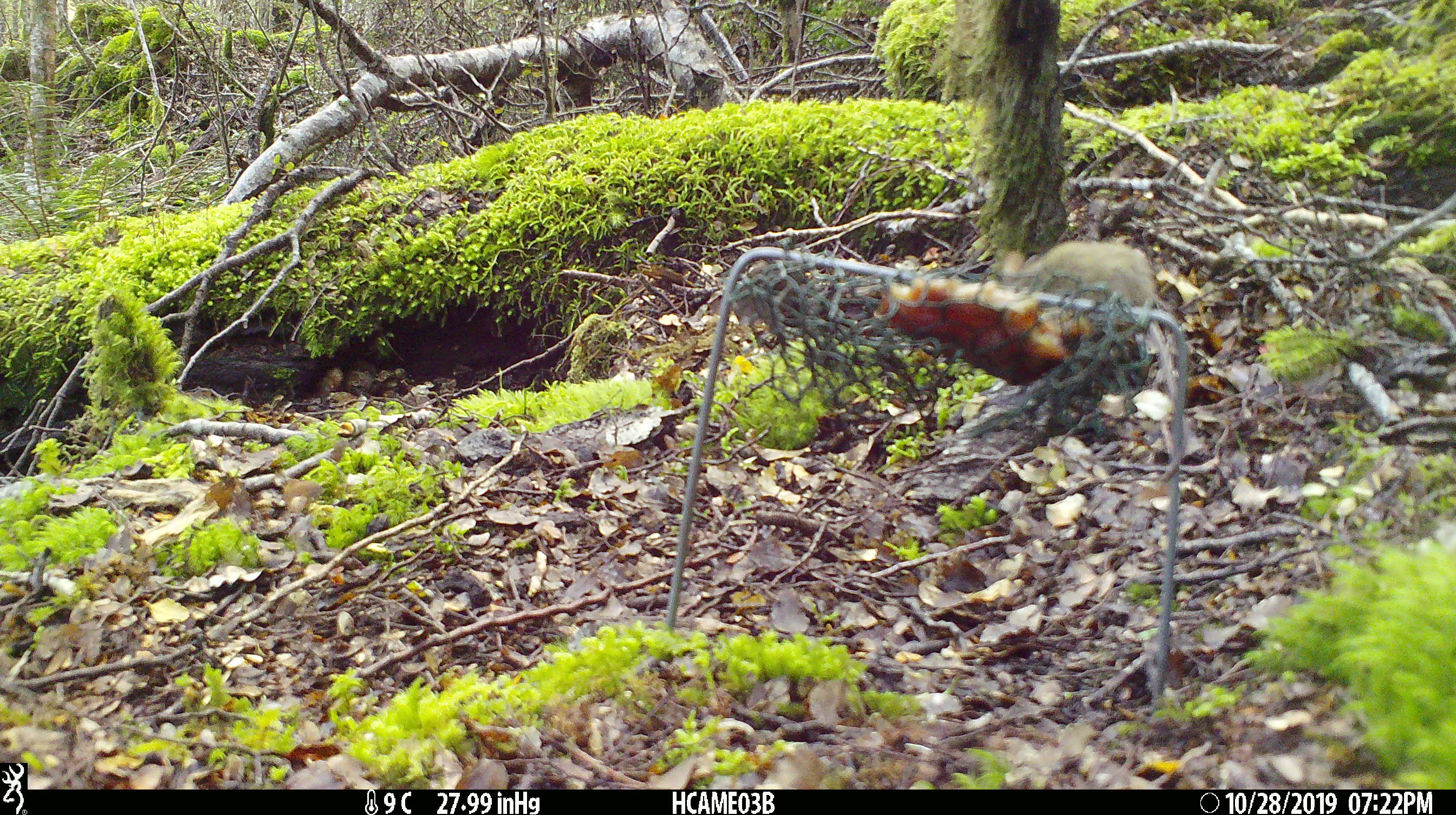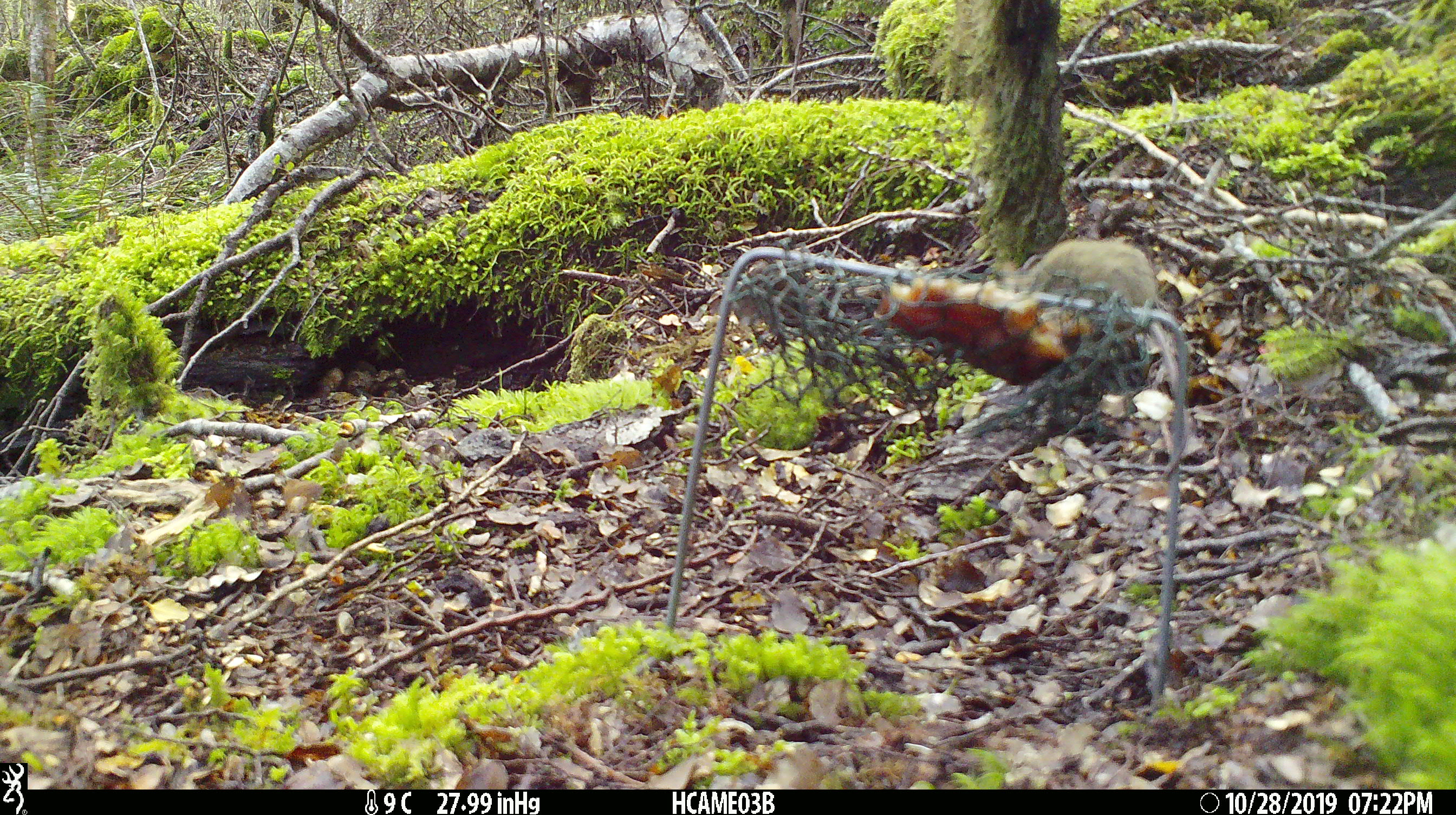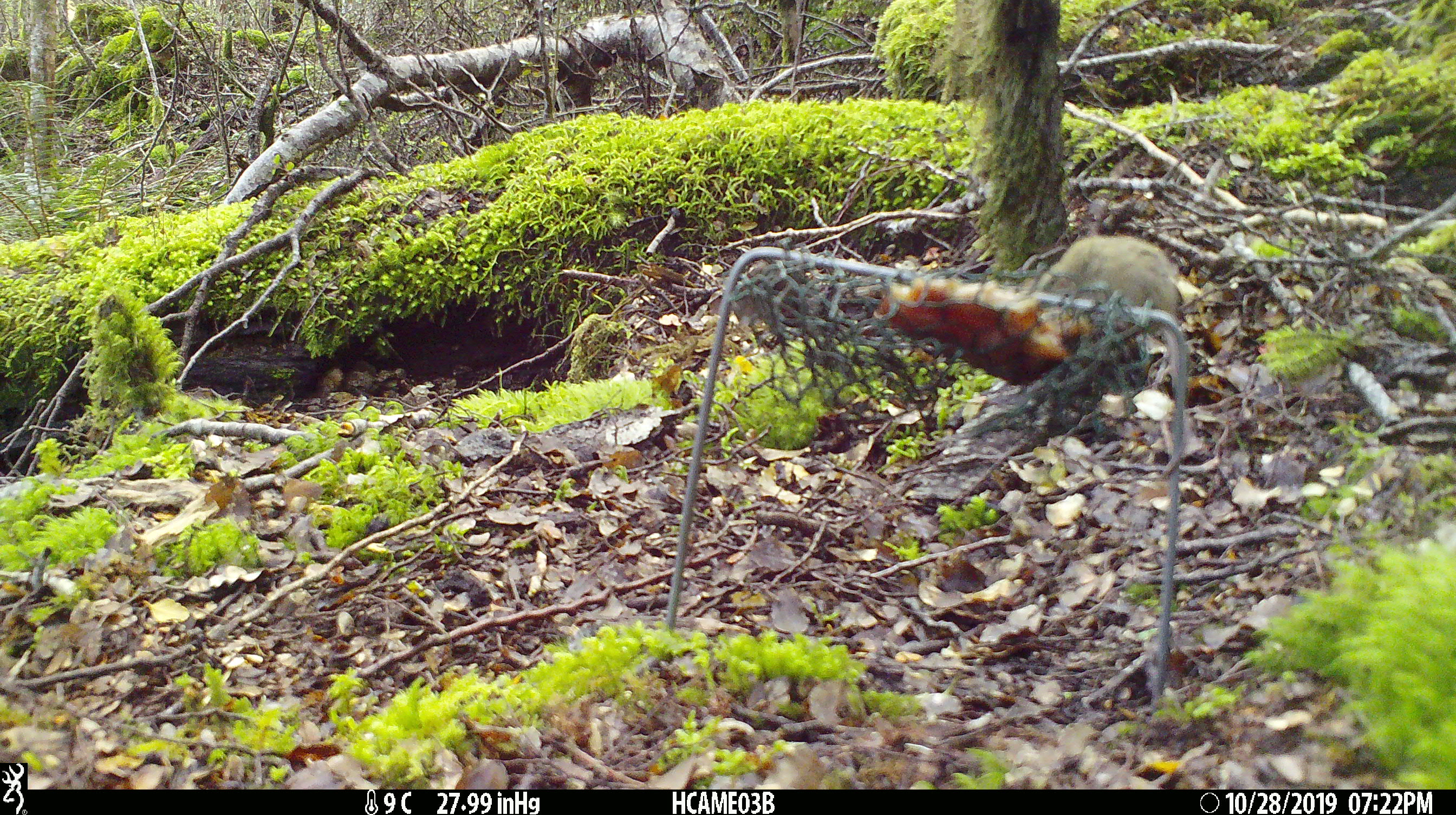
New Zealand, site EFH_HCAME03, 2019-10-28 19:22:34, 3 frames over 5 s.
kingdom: Animalia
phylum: Chordata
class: Mammalia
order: Rodentia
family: Muridae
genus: Mus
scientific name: Mus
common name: mouse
Mouse (Mus).